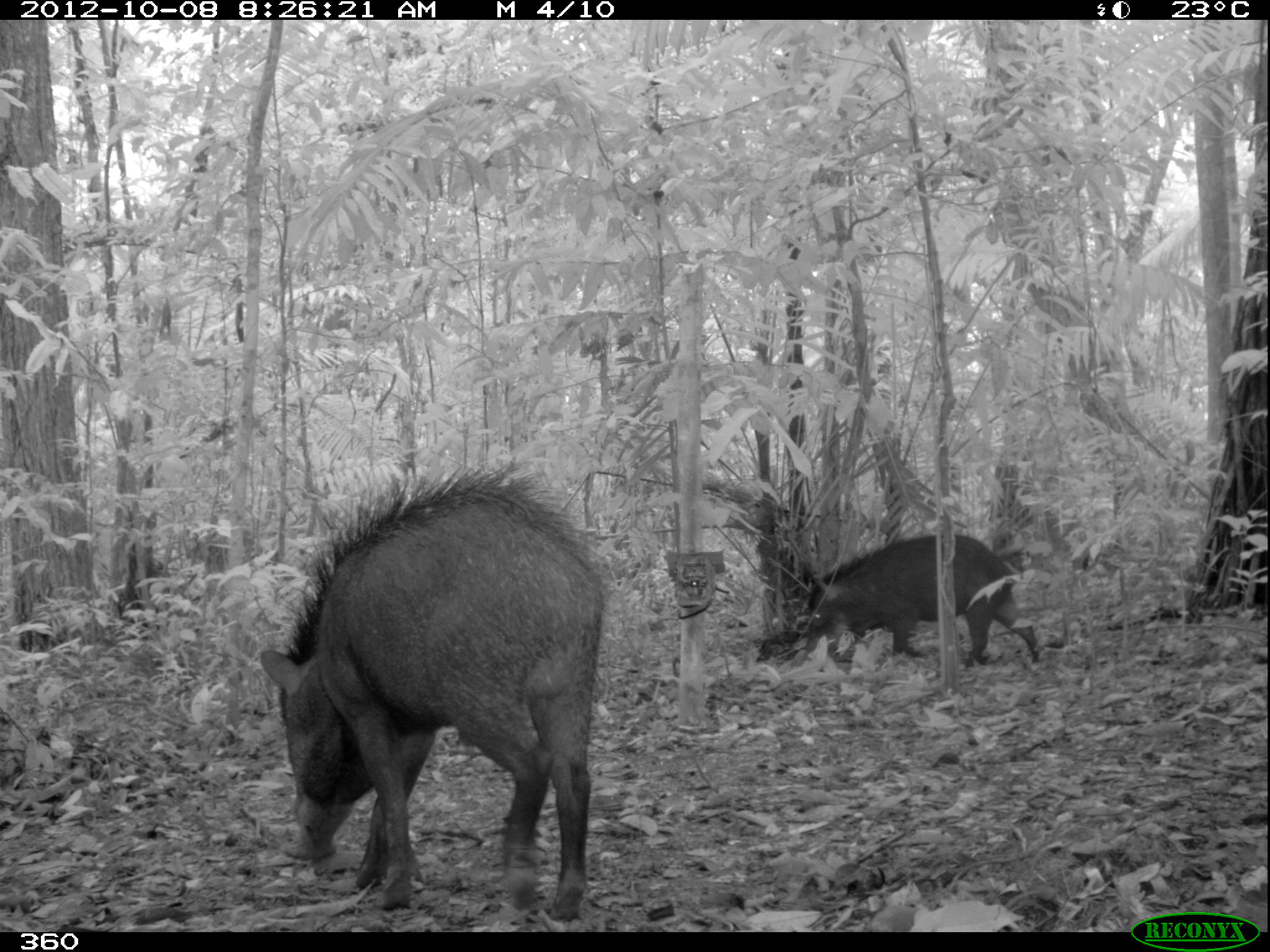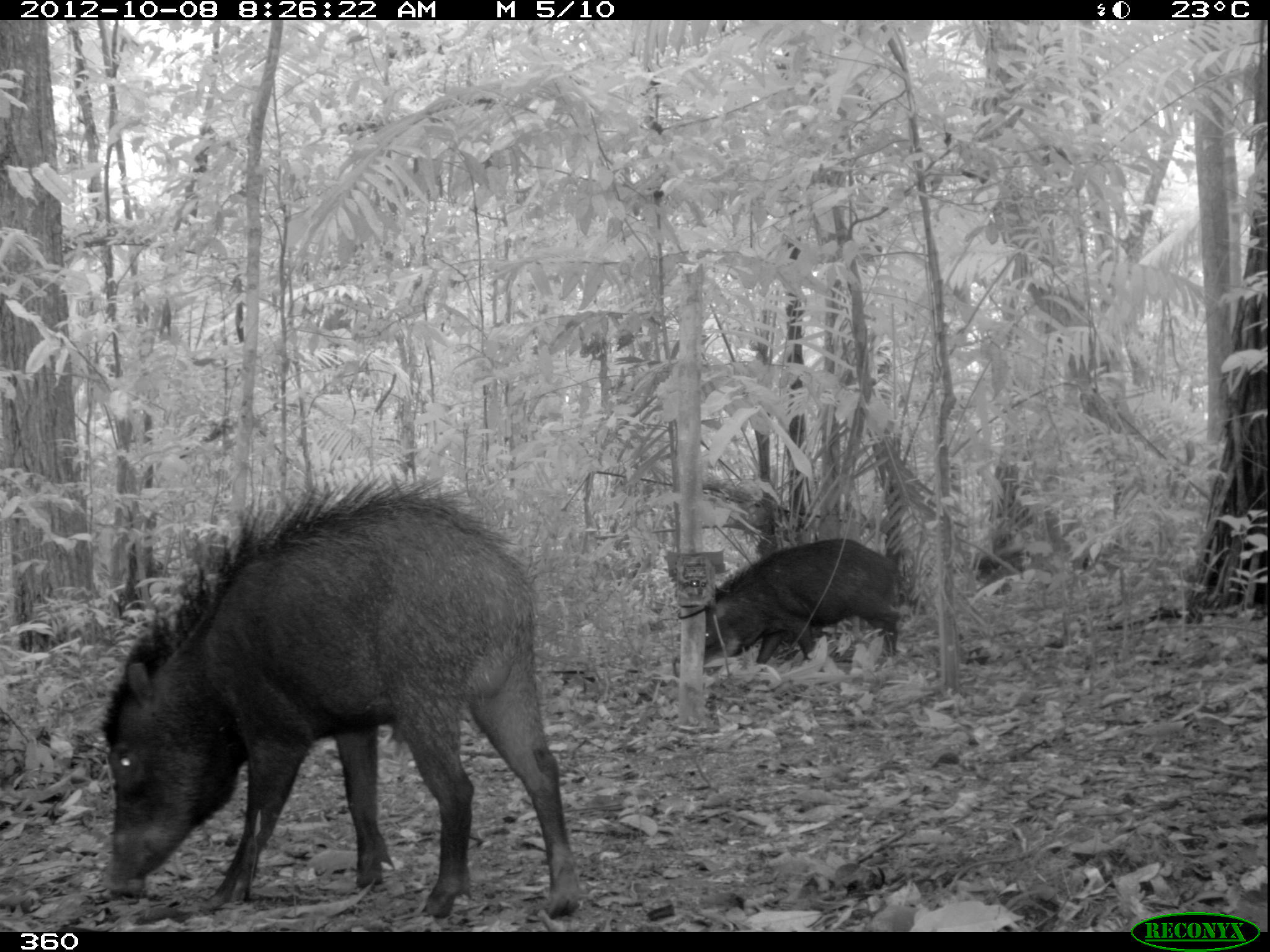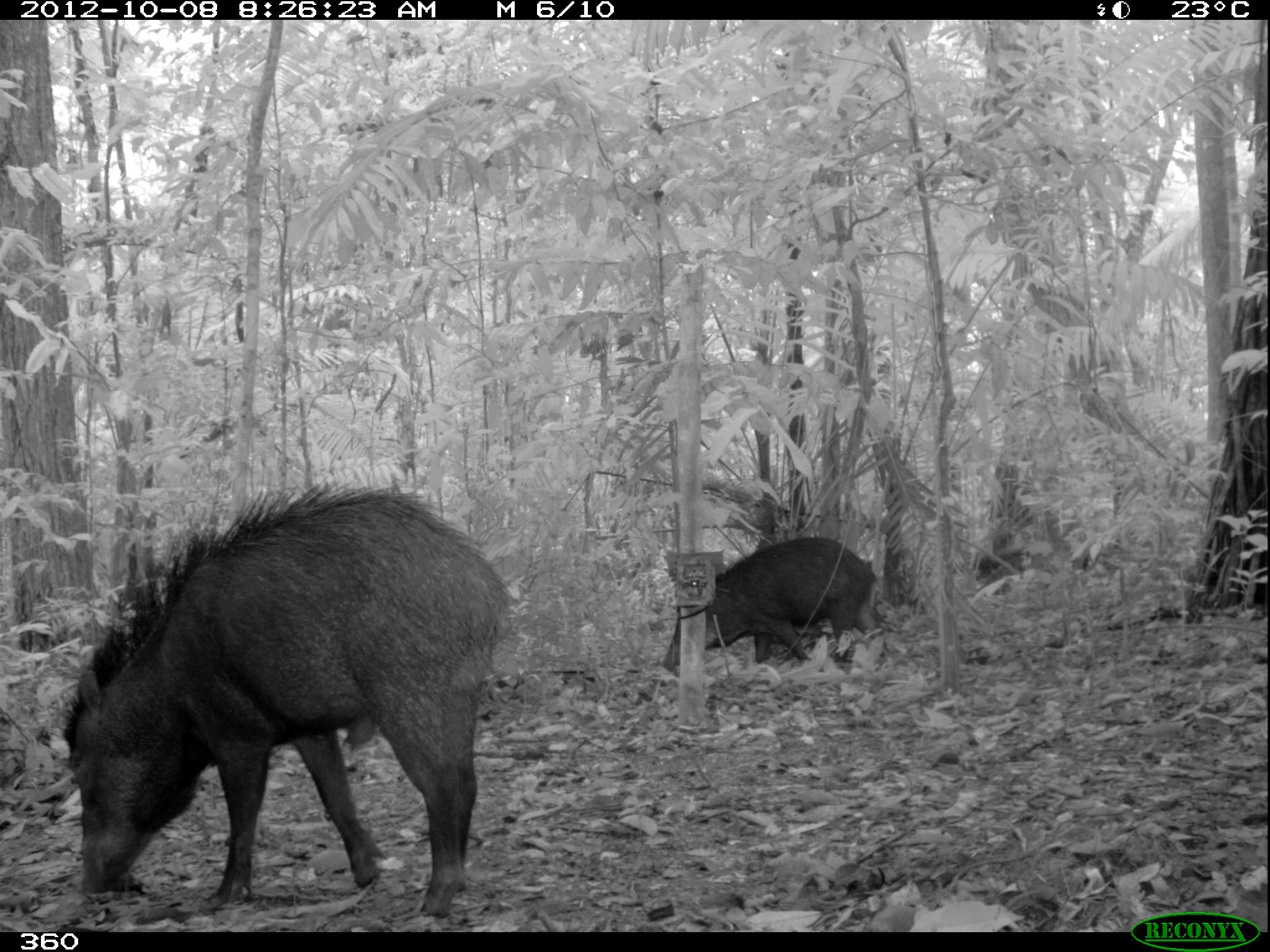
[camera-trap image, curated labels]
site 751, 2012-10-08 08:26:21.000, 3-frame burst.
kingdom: Animalia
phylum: Chordata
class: Mammalia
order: Artiodactyla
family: Tayassuidae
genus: Tayassu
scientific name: Tayassu pecari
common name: white-lipped peccary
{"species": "Tayassu pecari (white-lipped peccary)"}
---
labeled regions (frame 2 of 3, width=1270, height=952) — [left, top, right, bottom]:
tayassu pecari: [93, 472, 584, 921]; [703, 536, 905, 667]